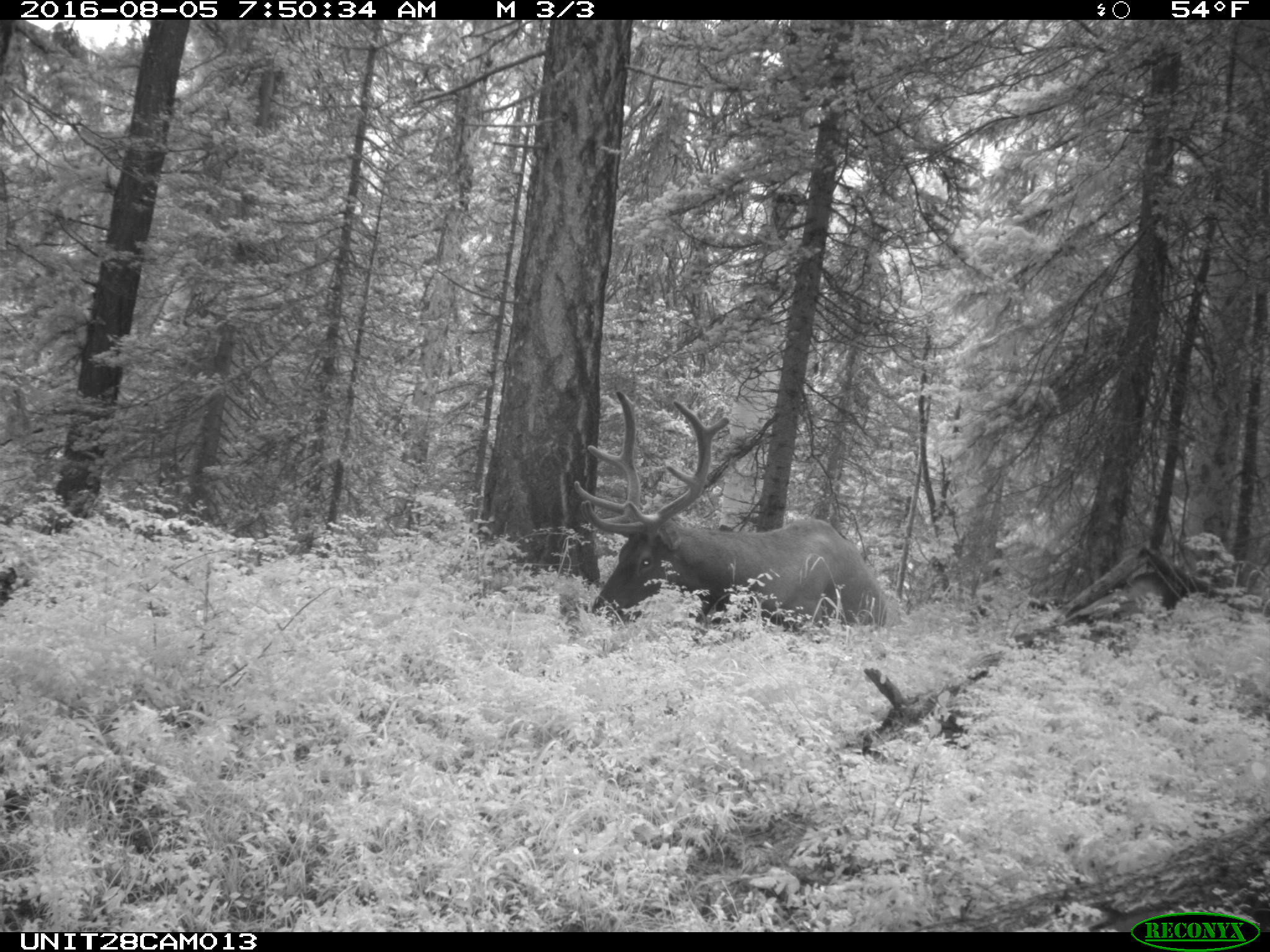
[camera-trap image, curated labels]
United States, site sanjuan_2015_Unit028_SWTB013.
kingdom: Animalia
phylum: Chordata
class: Mammalia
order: Artiodactyla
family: Cervidae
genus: Cervus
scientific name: Cervus elaphus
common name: red deer